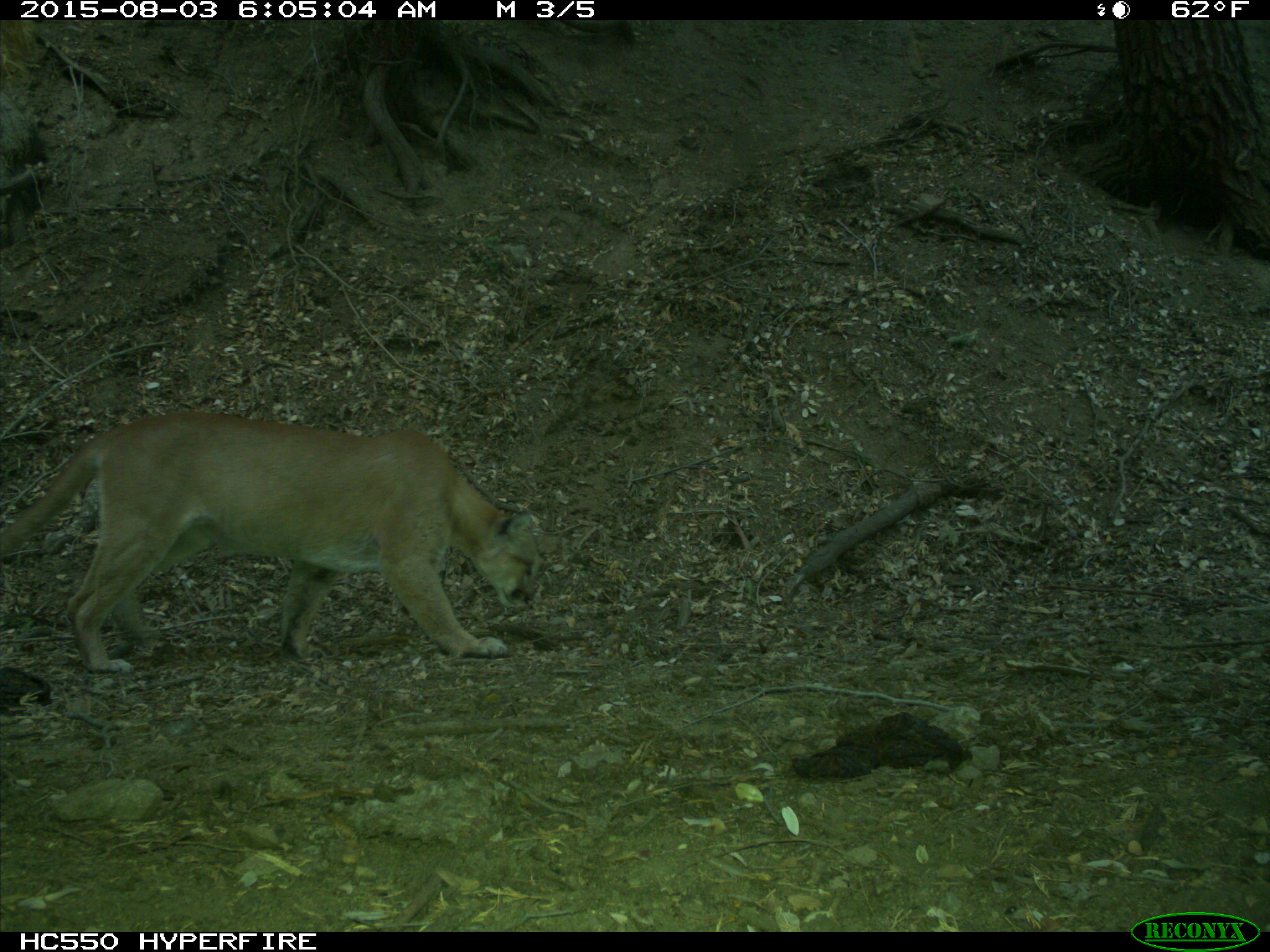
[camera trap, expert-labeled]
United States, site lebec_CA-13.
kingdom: Animalia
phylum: Chordata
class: Mammalia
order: Carnivora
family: Felidae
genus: Puma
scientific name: Puma concolor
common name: mountain lion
Puma concolor (mountain lion).